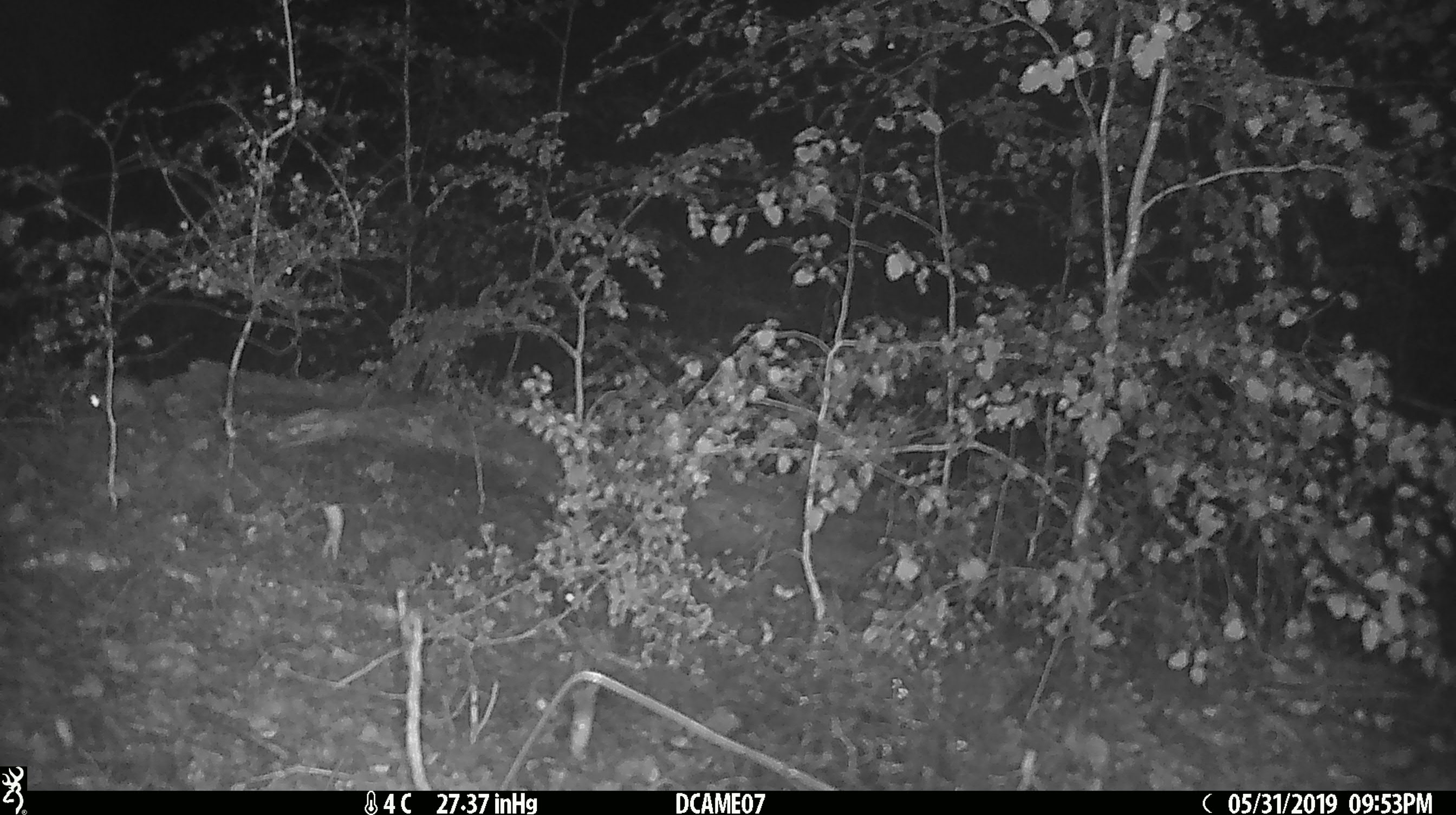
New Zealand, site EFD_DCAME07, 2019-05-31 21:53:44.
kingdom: Animalia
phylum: Chordata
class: Mammalia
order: Rodentia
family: Muridae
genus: Mus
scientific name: Mus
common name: mouse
Mouse (Mus).